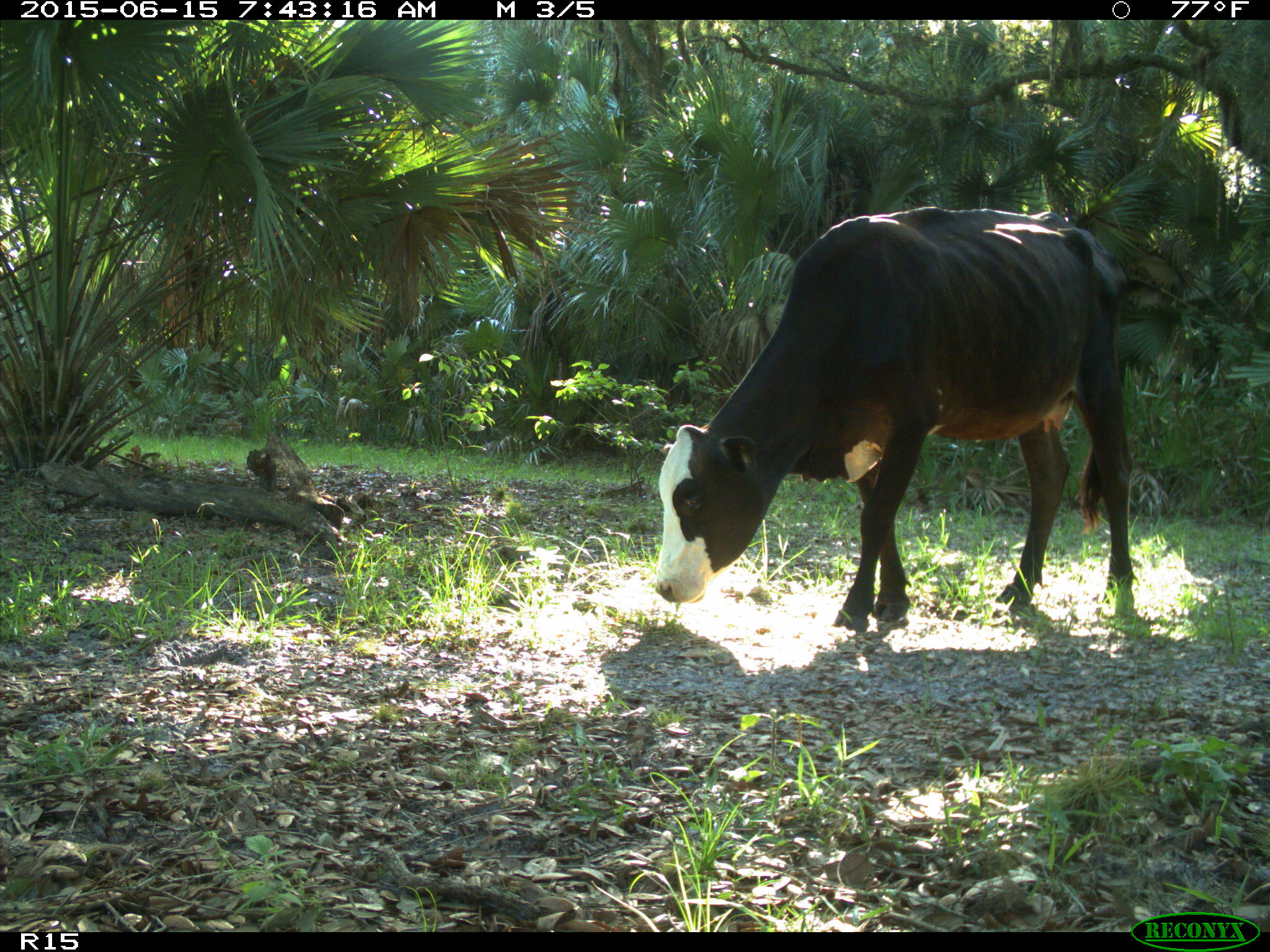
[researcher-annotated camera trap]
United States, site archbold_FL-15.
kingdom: Animalia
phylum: Chordata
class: Mammalia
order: Artiodactyla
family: Bovidae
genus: Bos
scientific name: Bos taurus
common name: domestic cow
Bos taurus (domestic cow).